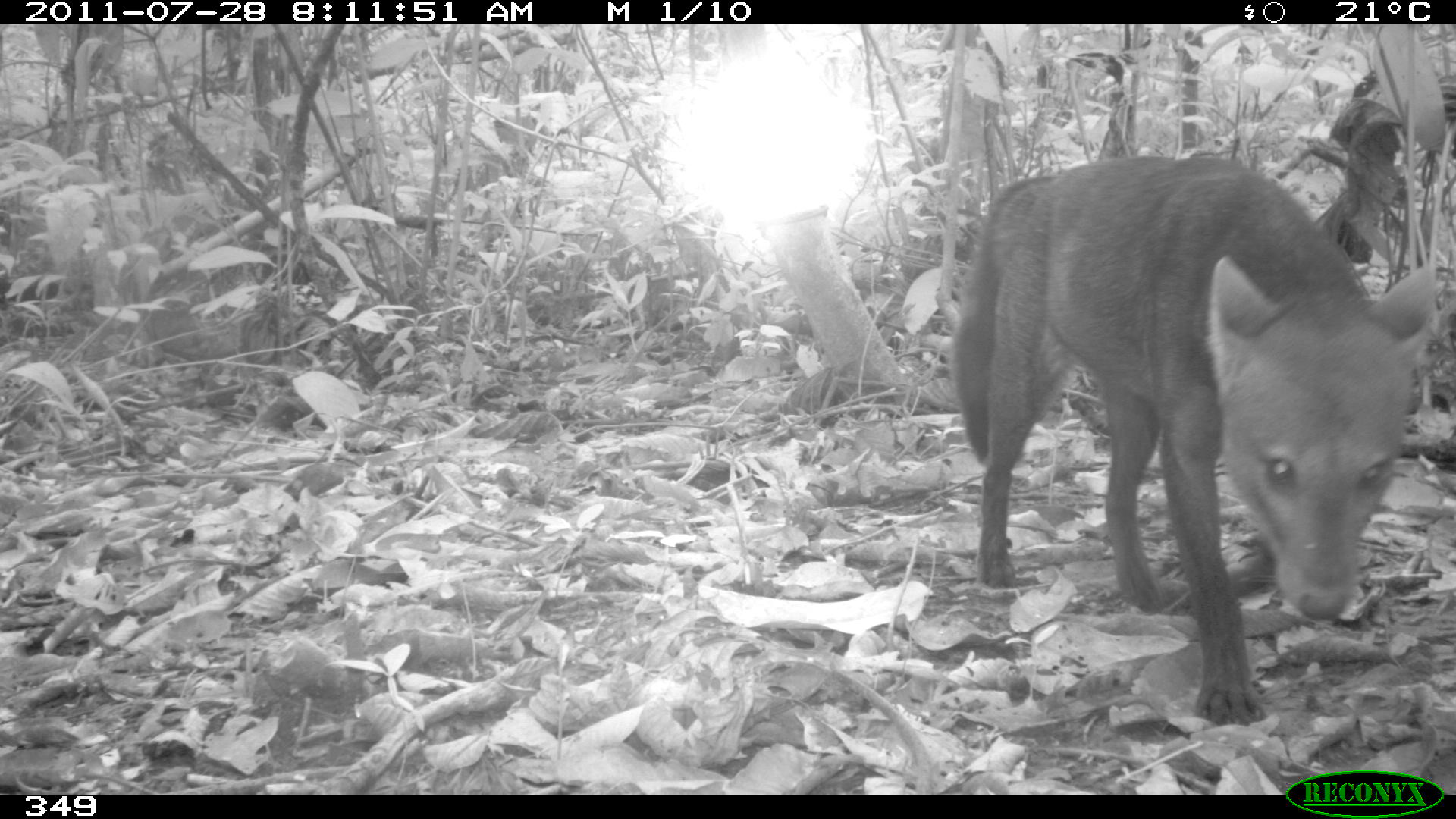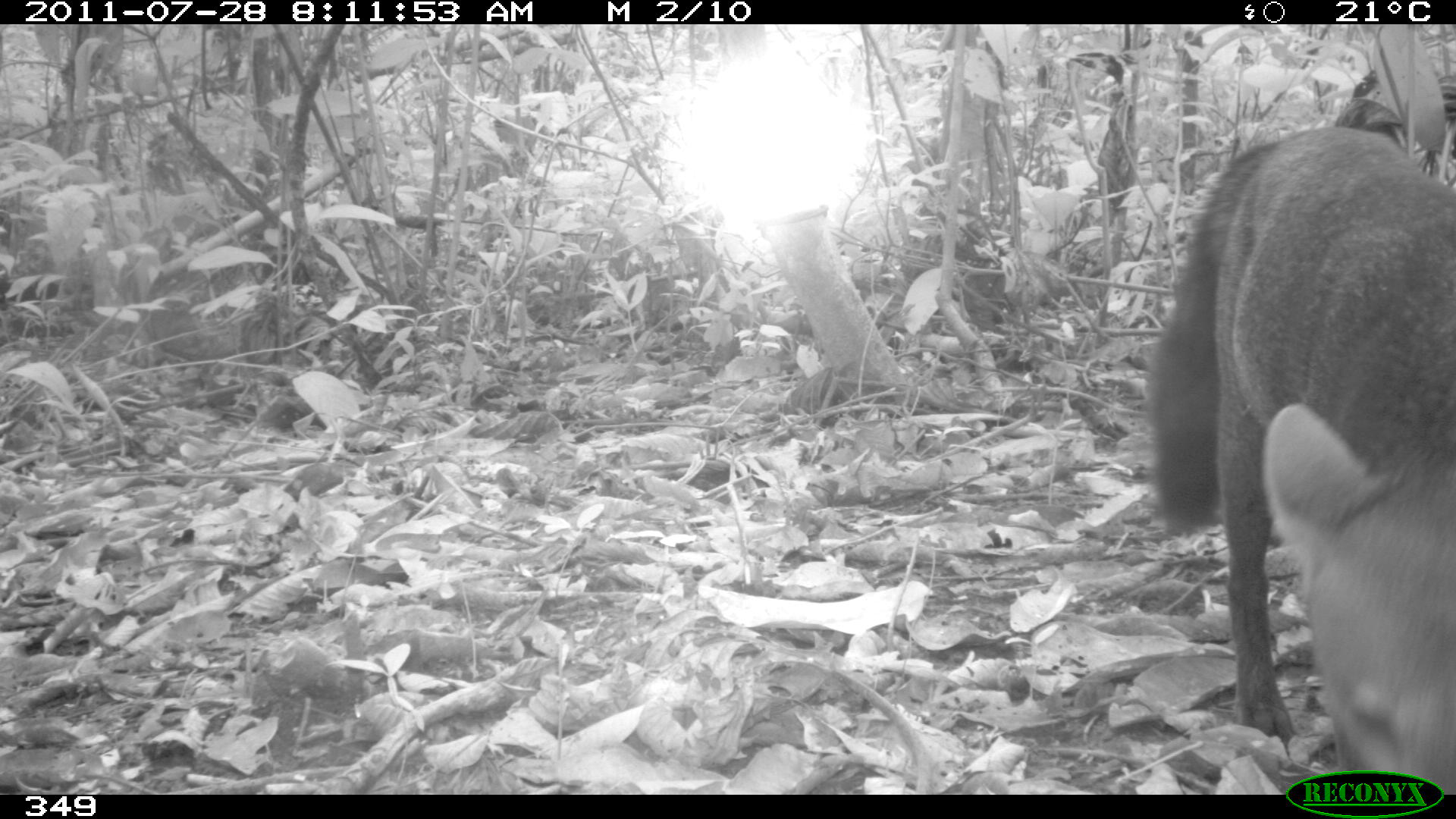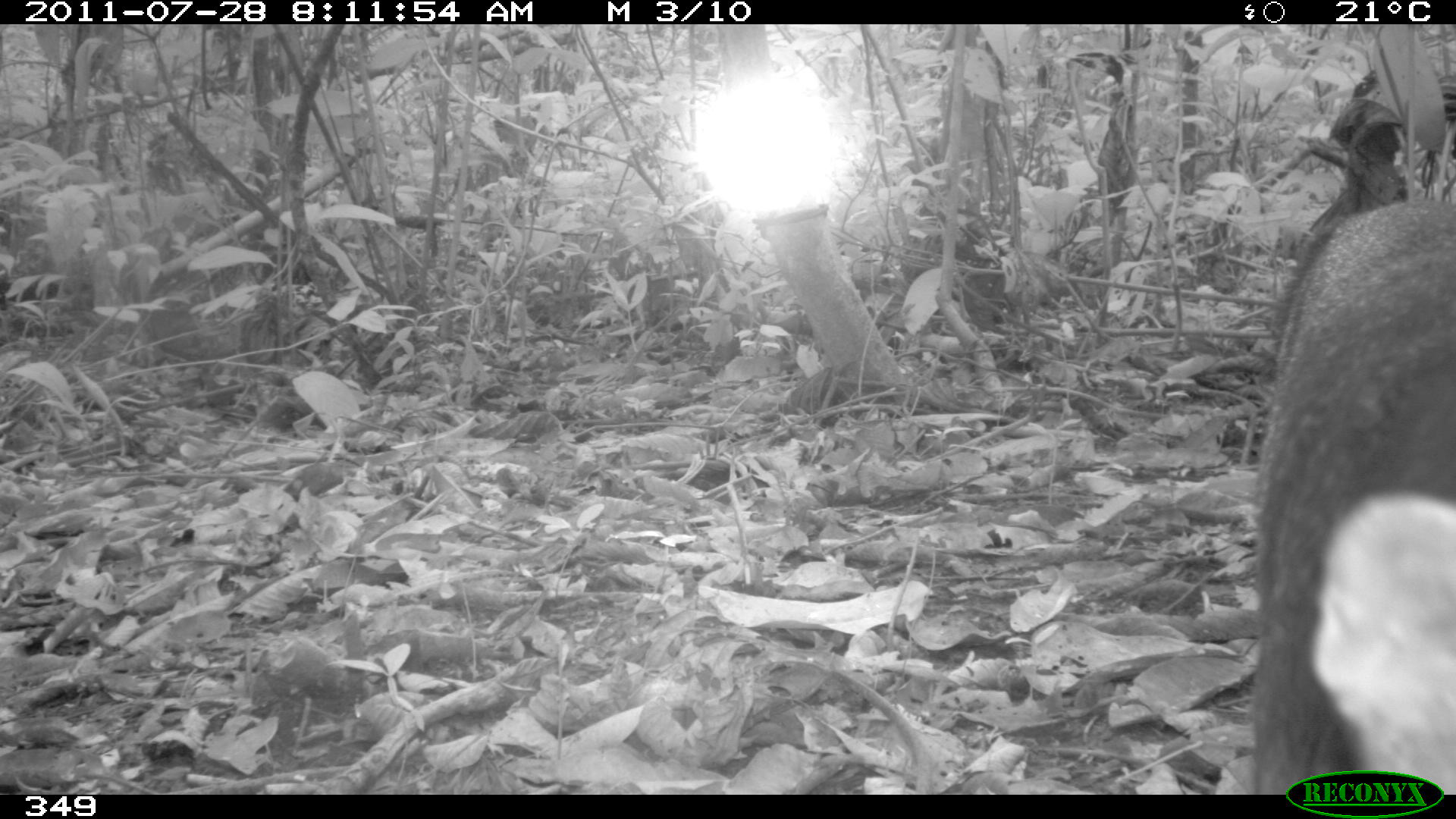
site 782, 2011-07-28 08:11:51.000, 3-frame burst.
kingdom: Animalia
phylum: Chordata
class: Mammalia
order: Carnivora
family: Canidae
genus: Atelocynus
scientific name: Atelocynus microtis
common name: short-eared dog